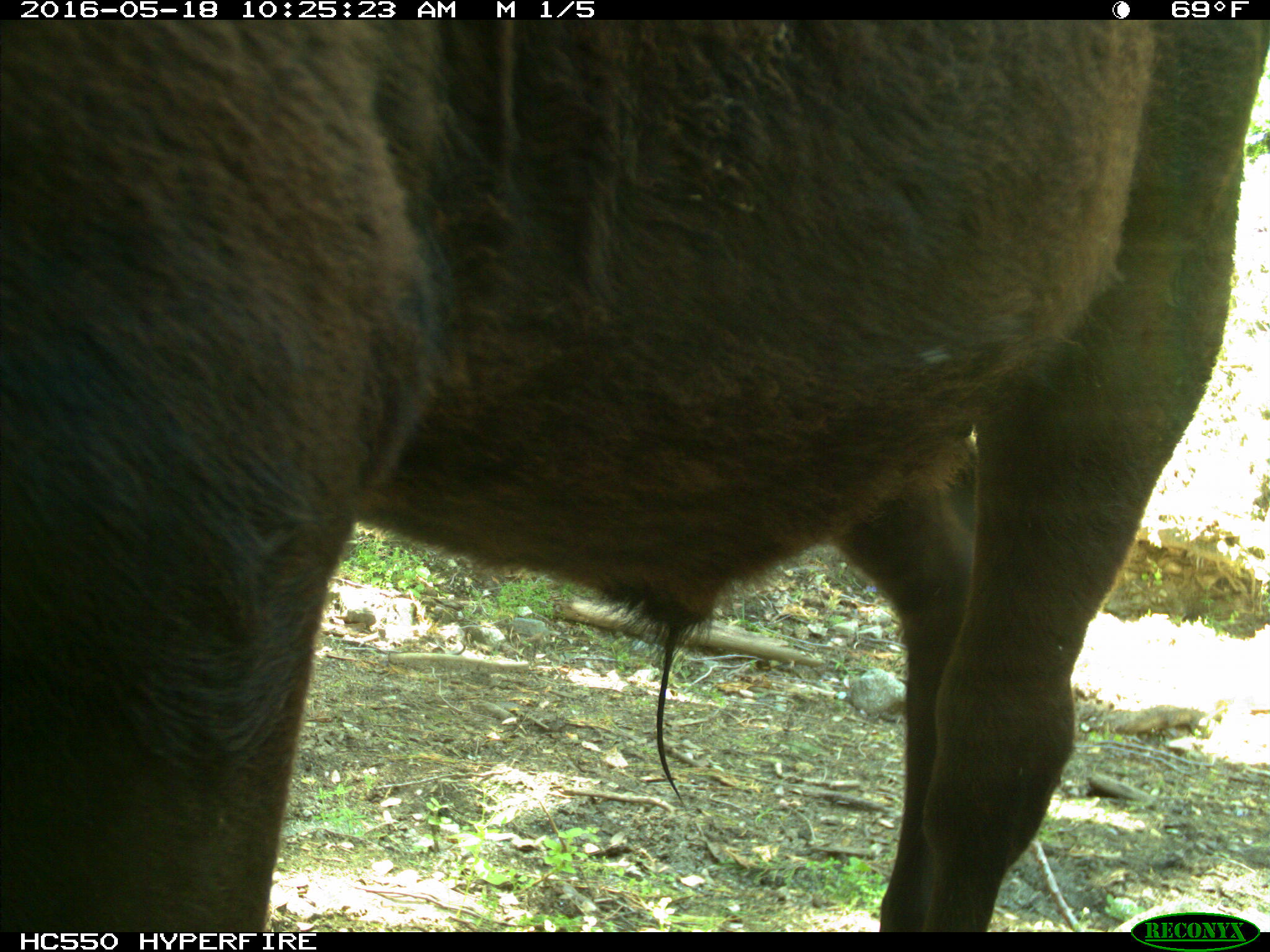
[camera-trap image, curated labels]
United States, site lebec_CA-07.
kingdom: Animalia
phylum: Chordata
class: Mammalia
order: Artiodactyla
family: Bovidae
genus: Bos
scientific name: Bos taurus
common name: domestic cow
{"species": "Bos taurus (domestic cow)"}